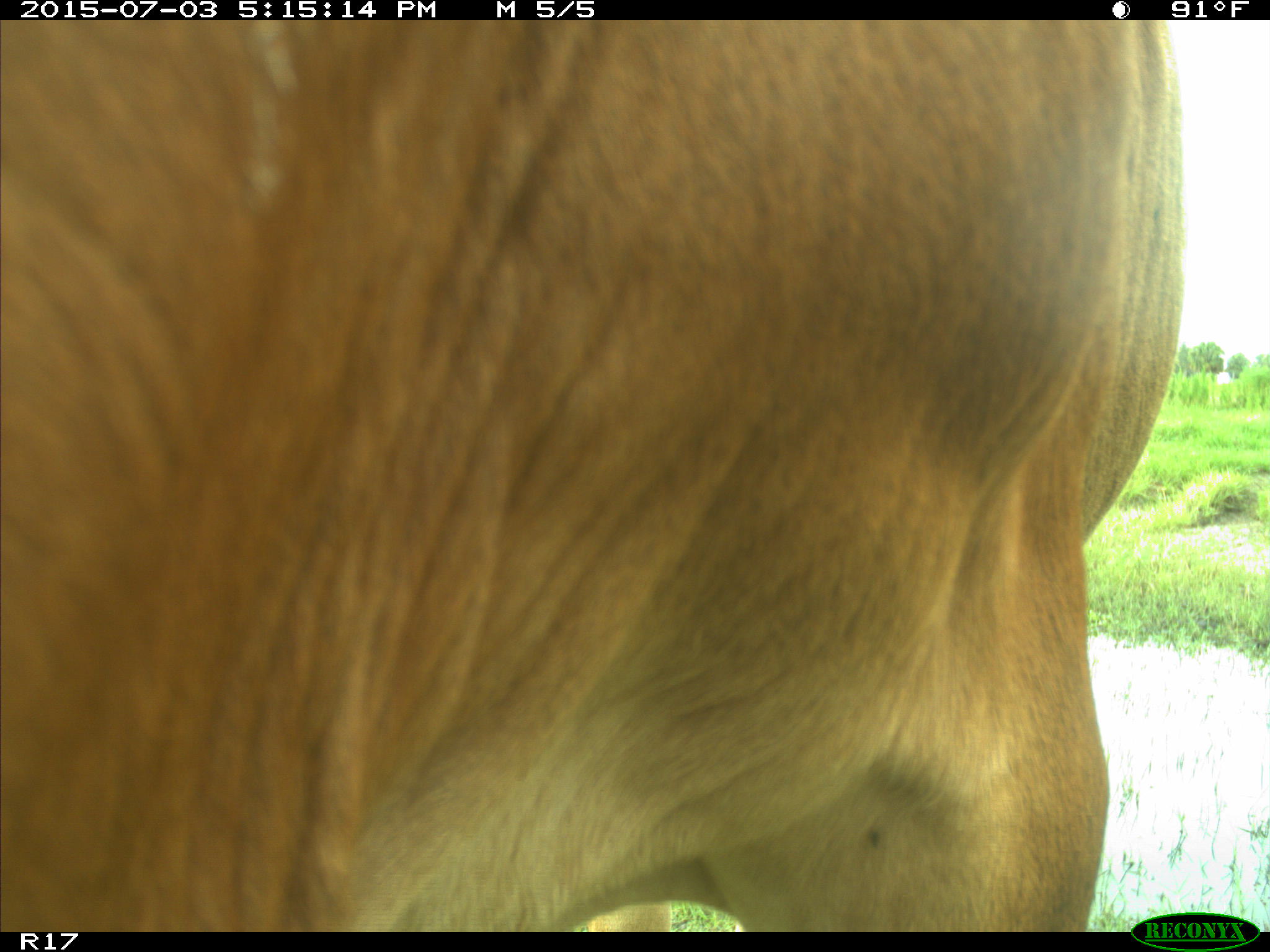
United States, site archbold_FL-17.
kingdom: Animalia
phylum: Chordata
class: Mammalia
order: Artiodactyla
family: Bovidae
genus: Bos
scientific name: Bos taurus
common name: domestic cow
Bos taurus (domestic cow).